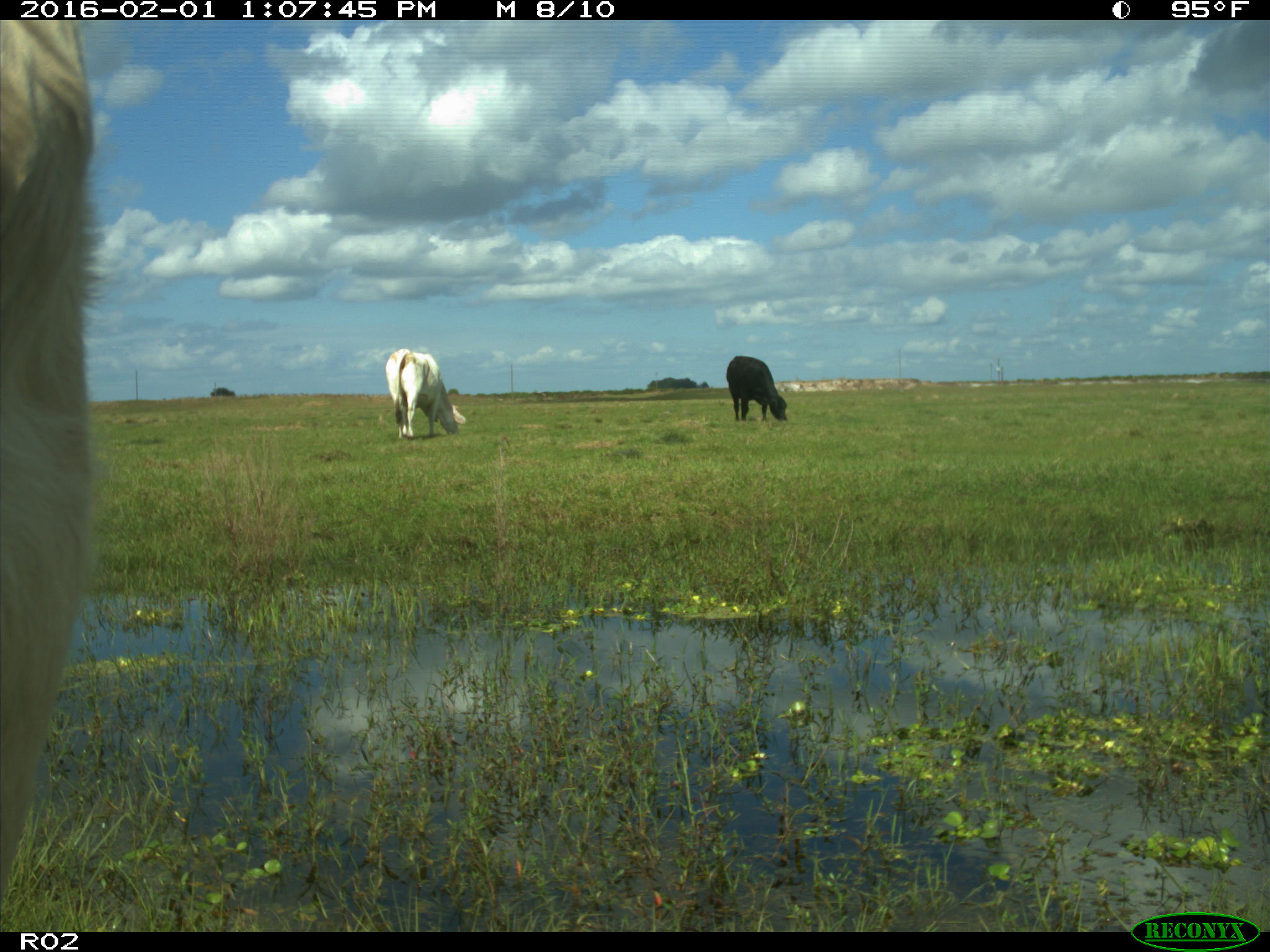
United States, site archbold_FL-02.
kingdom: Animalia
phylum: Chordata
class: Mammalia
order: Artiodactyla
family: Bovidae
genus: Bos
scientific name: Bos taurus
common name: domestic cow